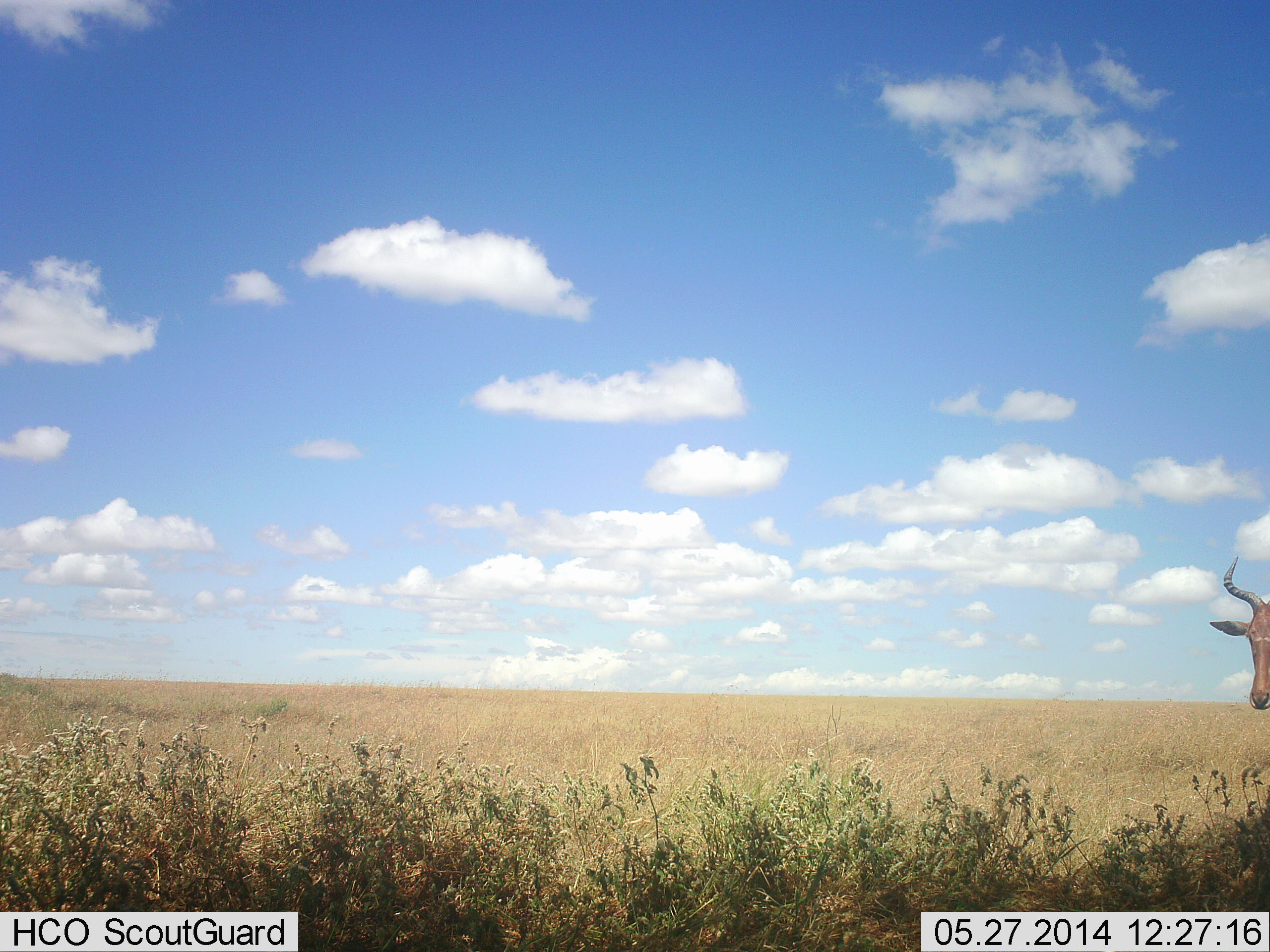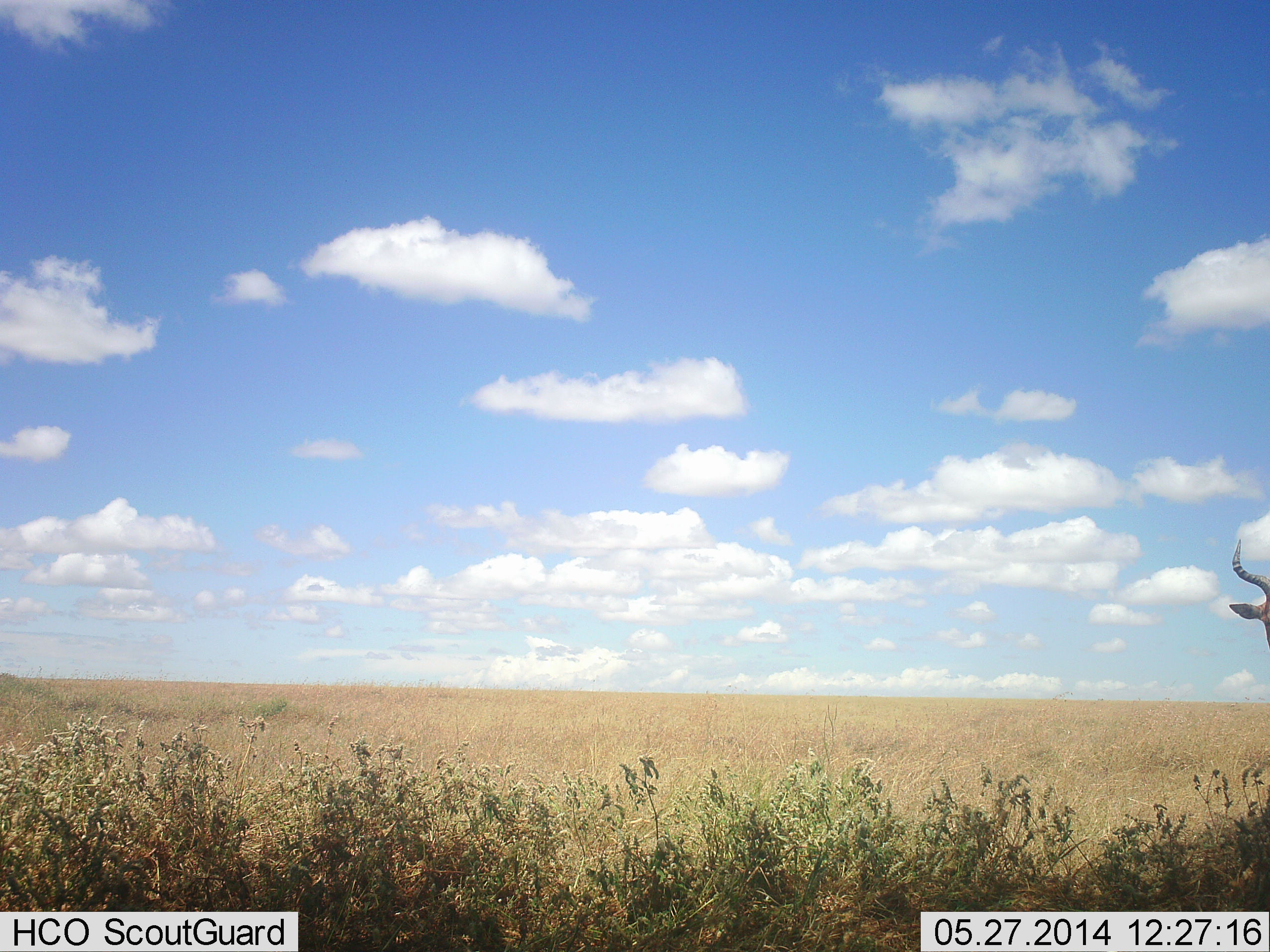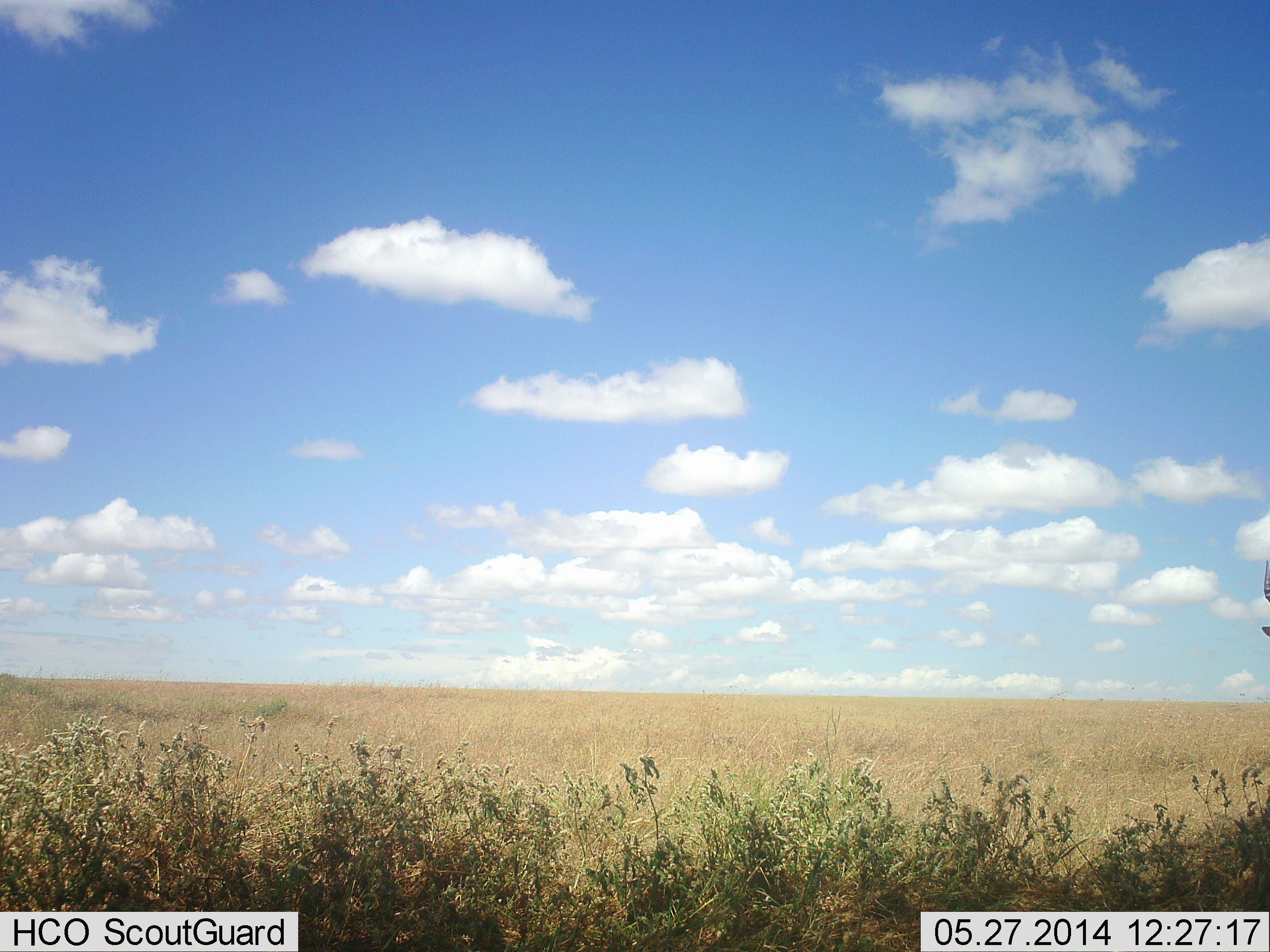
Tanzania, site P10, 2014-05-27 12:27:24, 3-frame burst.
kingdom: Animalia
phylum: Chordata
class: Mammalia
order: Artiodactyla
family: Bovidae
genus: Alcelaphus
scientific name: Alcelaphus buselaphus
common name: hartebeest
Hartebeest (Alcelaphus buselaphus), count 1. Behavior (volunteer vote fractions): standing 80%, resting 0%, moving 30%, interacting 0%. Young present (vote fraction): 0%. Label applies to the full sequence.